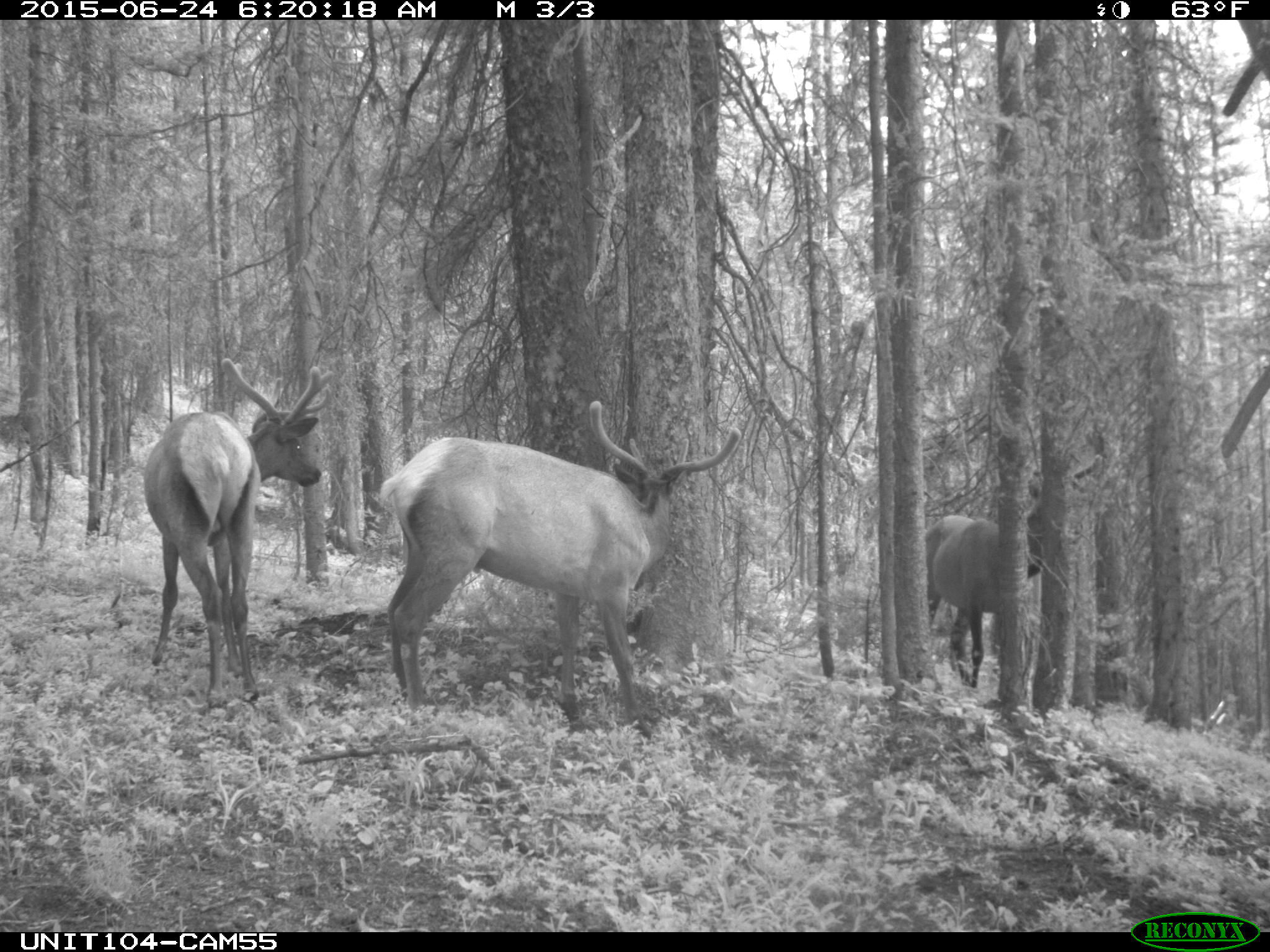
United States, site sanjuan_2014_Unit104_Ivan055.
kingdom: Animalia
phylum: Chordata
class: Mammalia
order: Artiodactyla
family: Cervidae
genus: Cervus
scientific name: Cervus elaphus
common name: red deer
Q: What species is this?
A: Cervus elaphus (red deer).